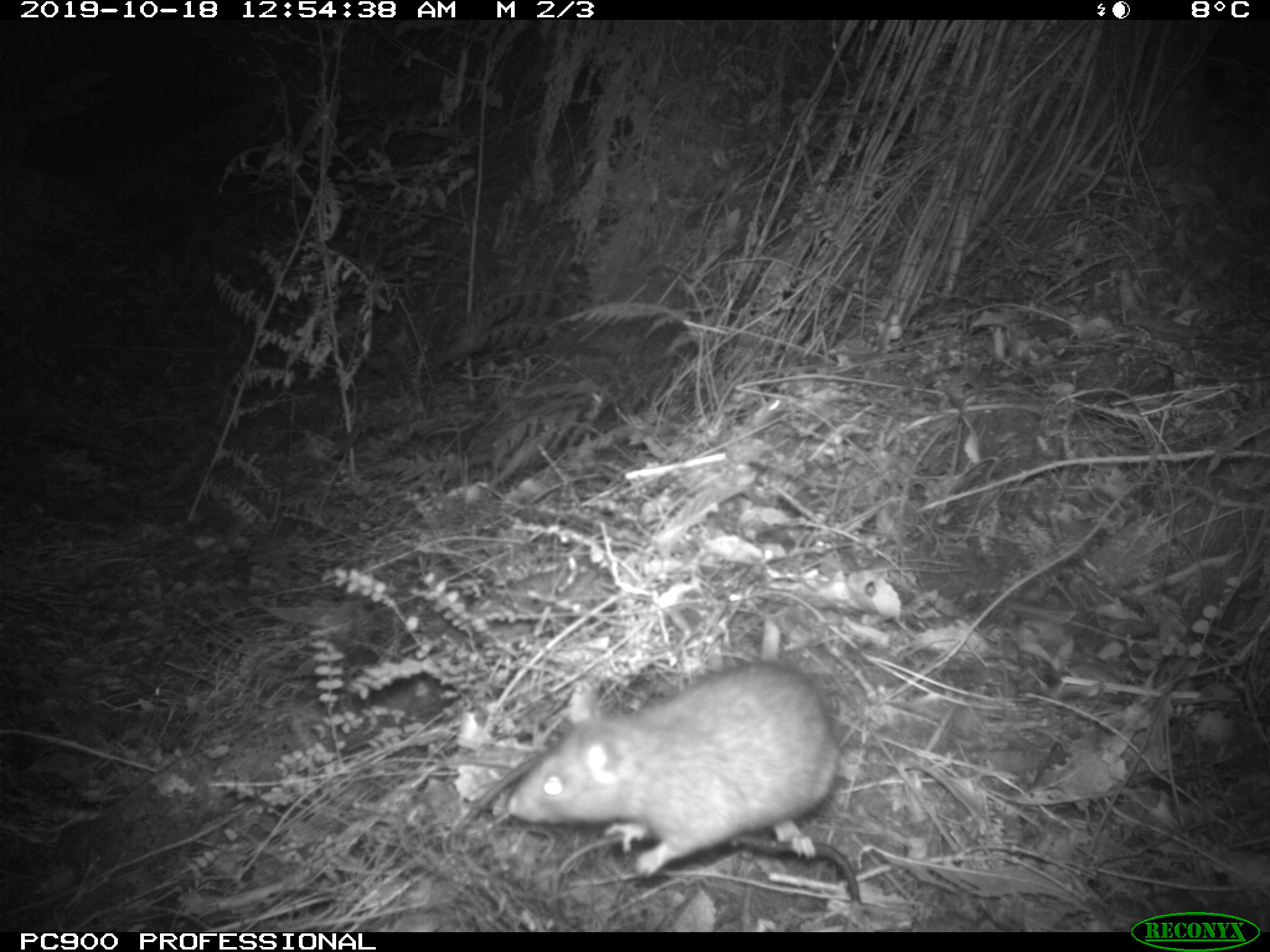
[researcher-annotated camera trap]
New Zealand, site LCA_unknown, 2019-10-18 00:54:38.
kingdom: Animalia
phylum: Chordata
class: Mammalia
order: Rodentia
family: Muridae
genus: Rattus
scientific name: Rattus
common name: rat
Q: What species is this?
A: Rat (Rattus).